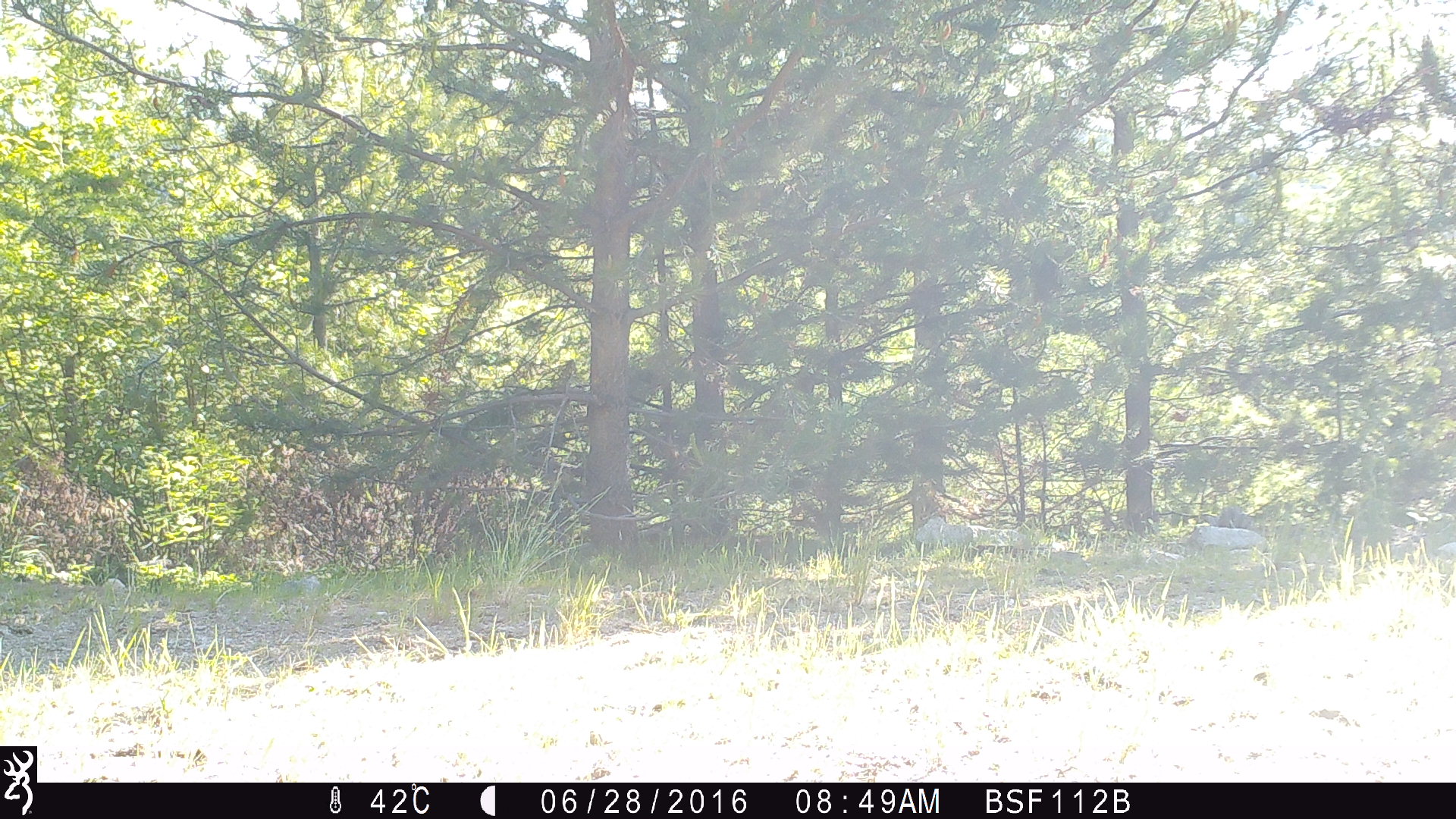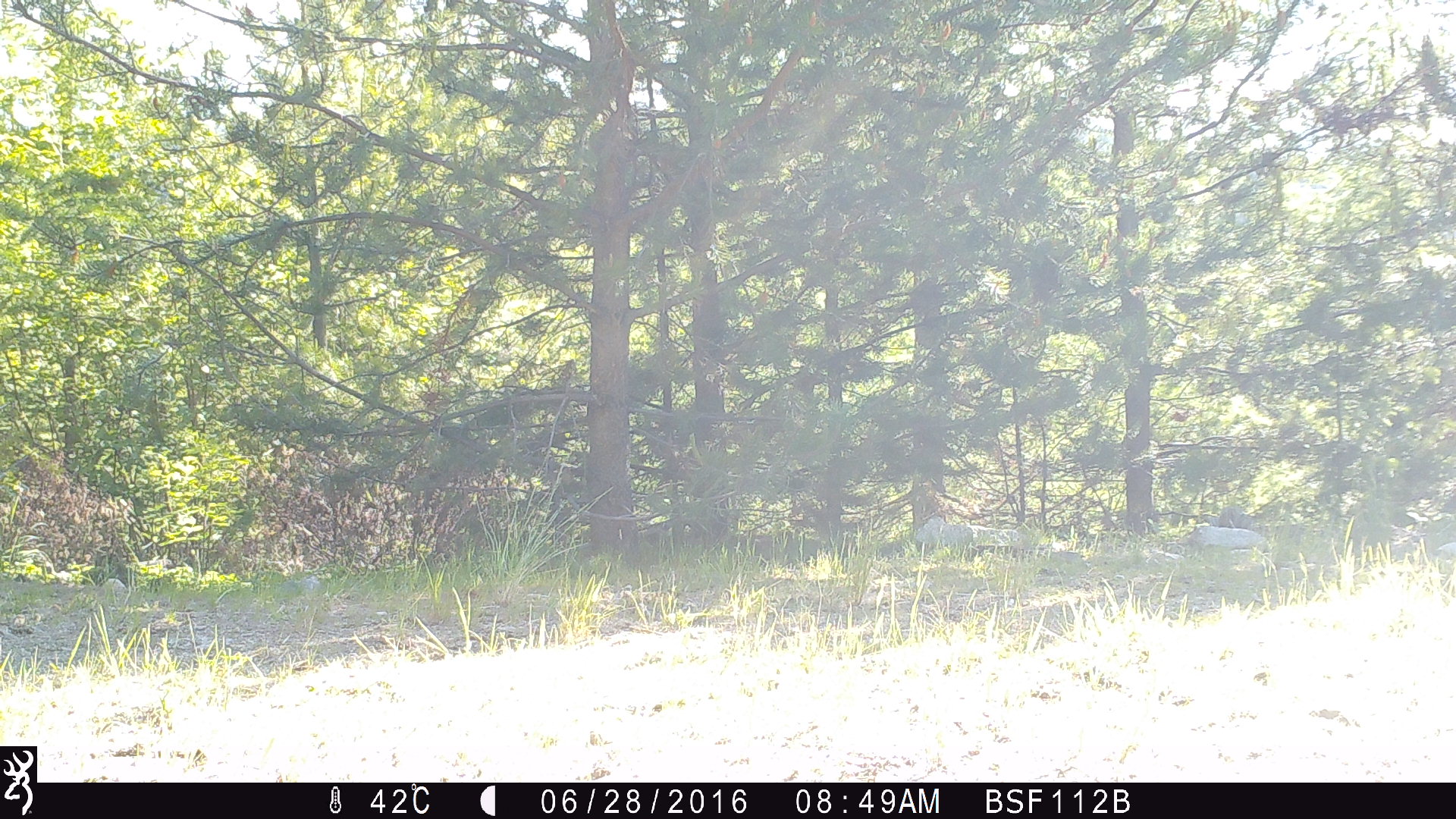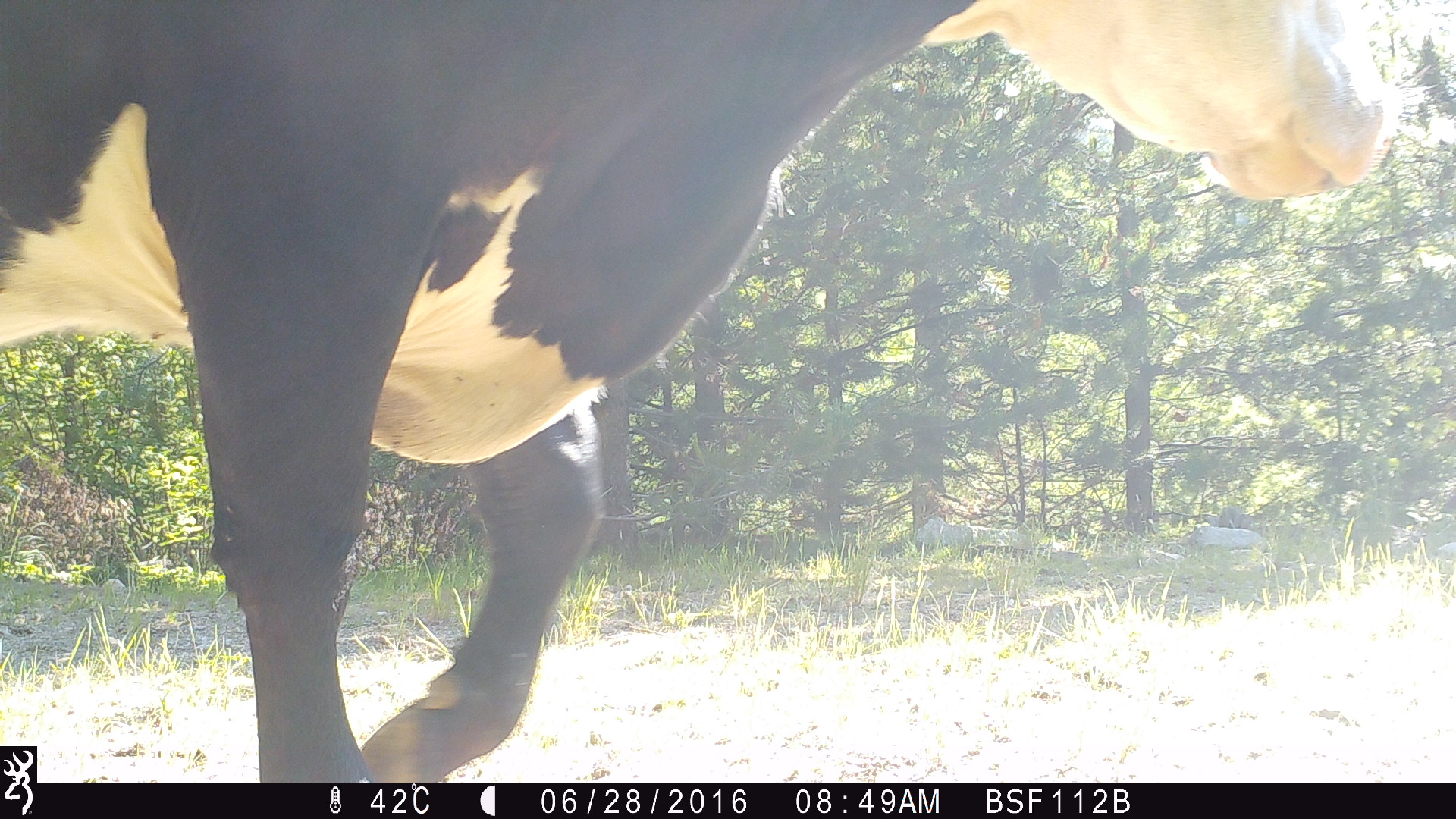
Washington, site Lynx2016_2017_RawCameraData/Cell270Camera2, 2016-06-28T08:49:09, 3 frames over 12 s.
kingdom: Animalia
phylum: Chordata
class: Mammalia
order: Artiodactyla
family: Bovidae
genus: Bos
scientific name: Bos taurus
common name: domestic cattle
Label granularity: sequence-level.